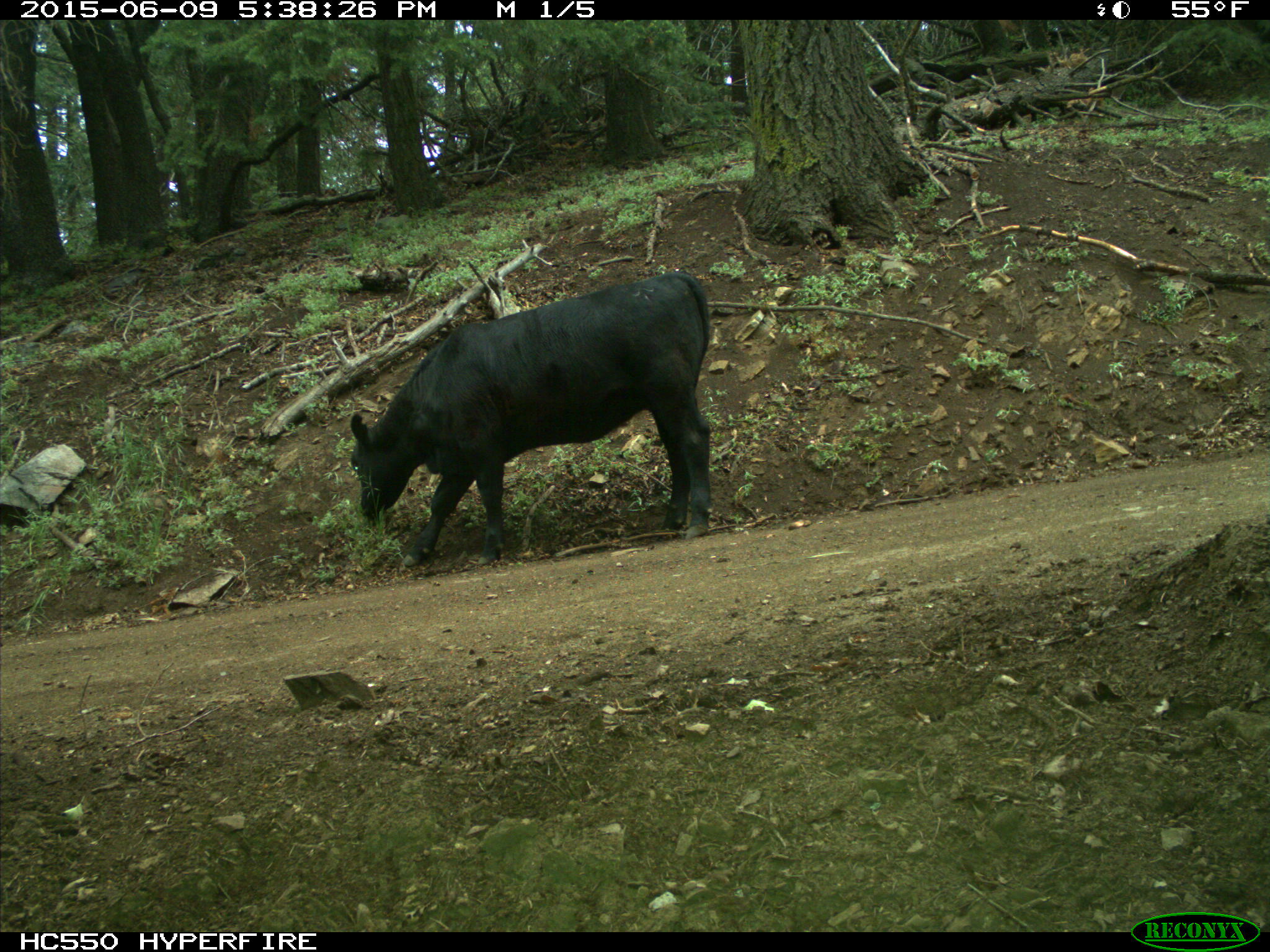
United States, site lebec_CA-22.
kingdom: Animalia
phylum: Chordata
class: Mammalia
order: Artiodactyla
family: Bovidae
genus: Bos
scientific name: Bos taurus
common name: domestic cow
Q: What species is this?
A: Bos taurus (domestic cow).